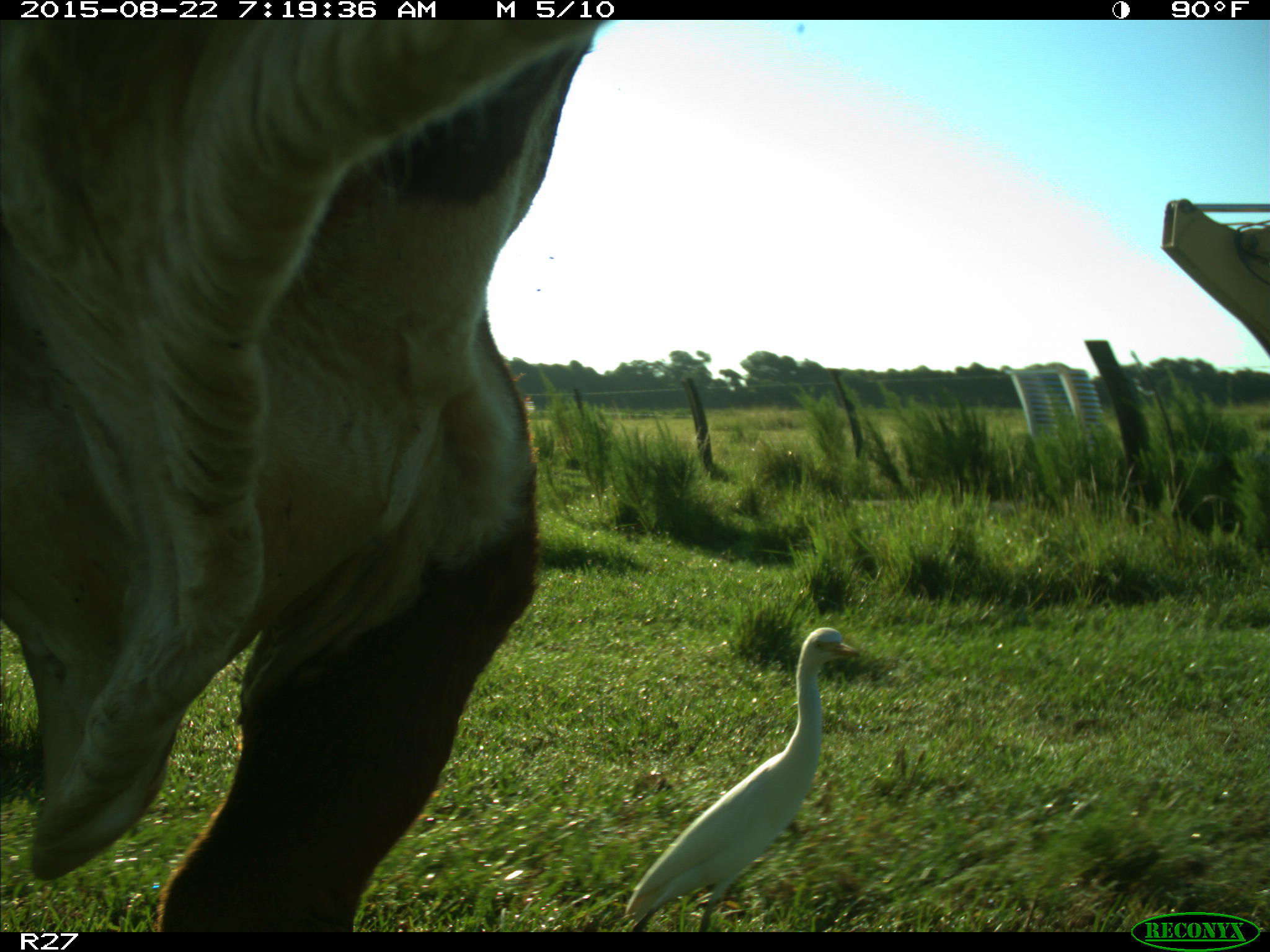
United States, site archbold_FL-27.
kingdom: Animalia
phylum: Chordata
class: Mammalia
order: Artiodactyla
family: Bovidae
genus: Bos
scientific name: Bos taurus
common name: domestic cow